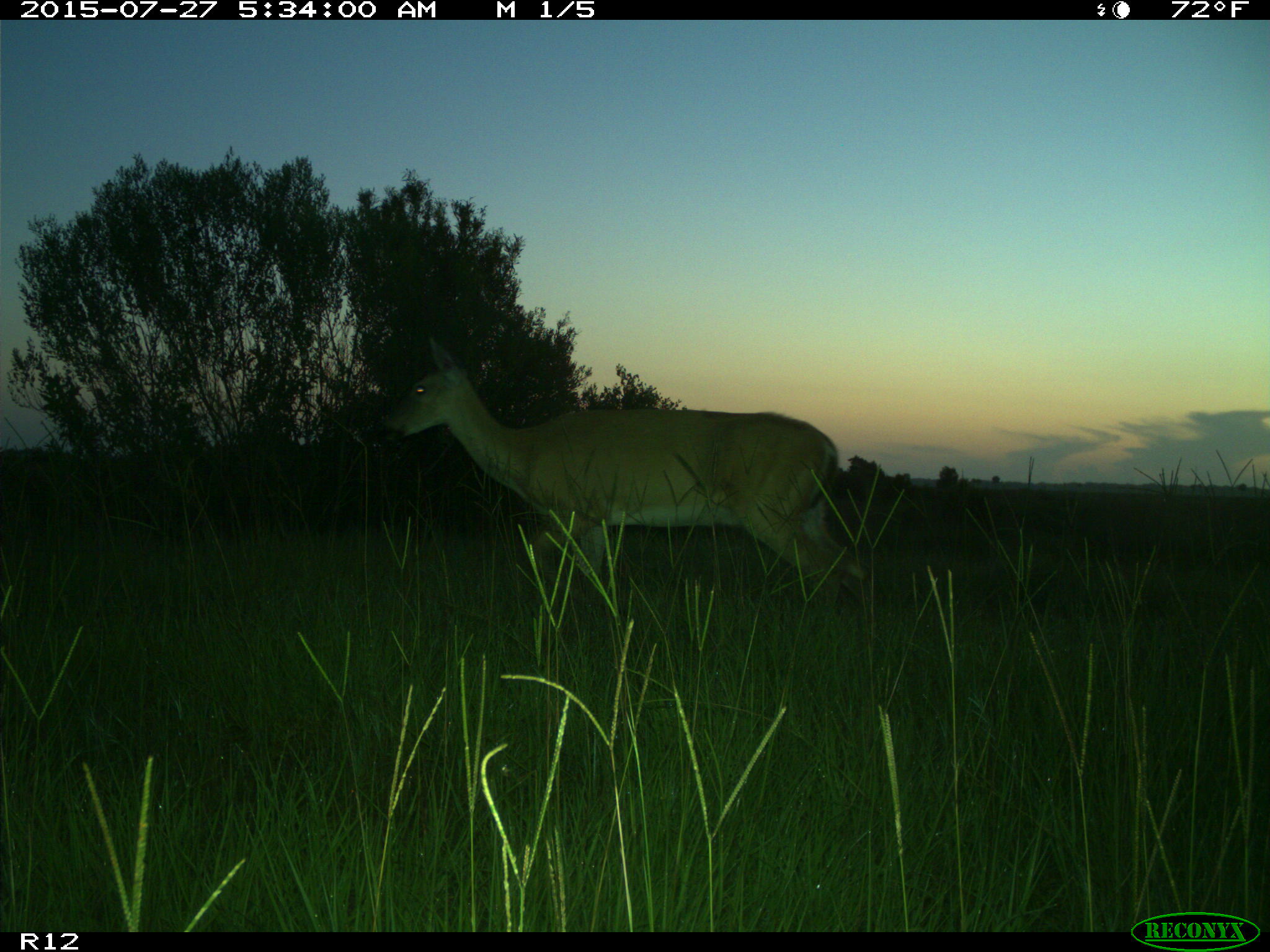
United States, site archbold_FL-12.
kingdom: Animalia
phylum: Chordata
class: Mammalia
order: Artiodactyla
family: Cervidae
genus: Odocoileus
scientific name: Odocoileus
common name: deer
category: unidentified deer